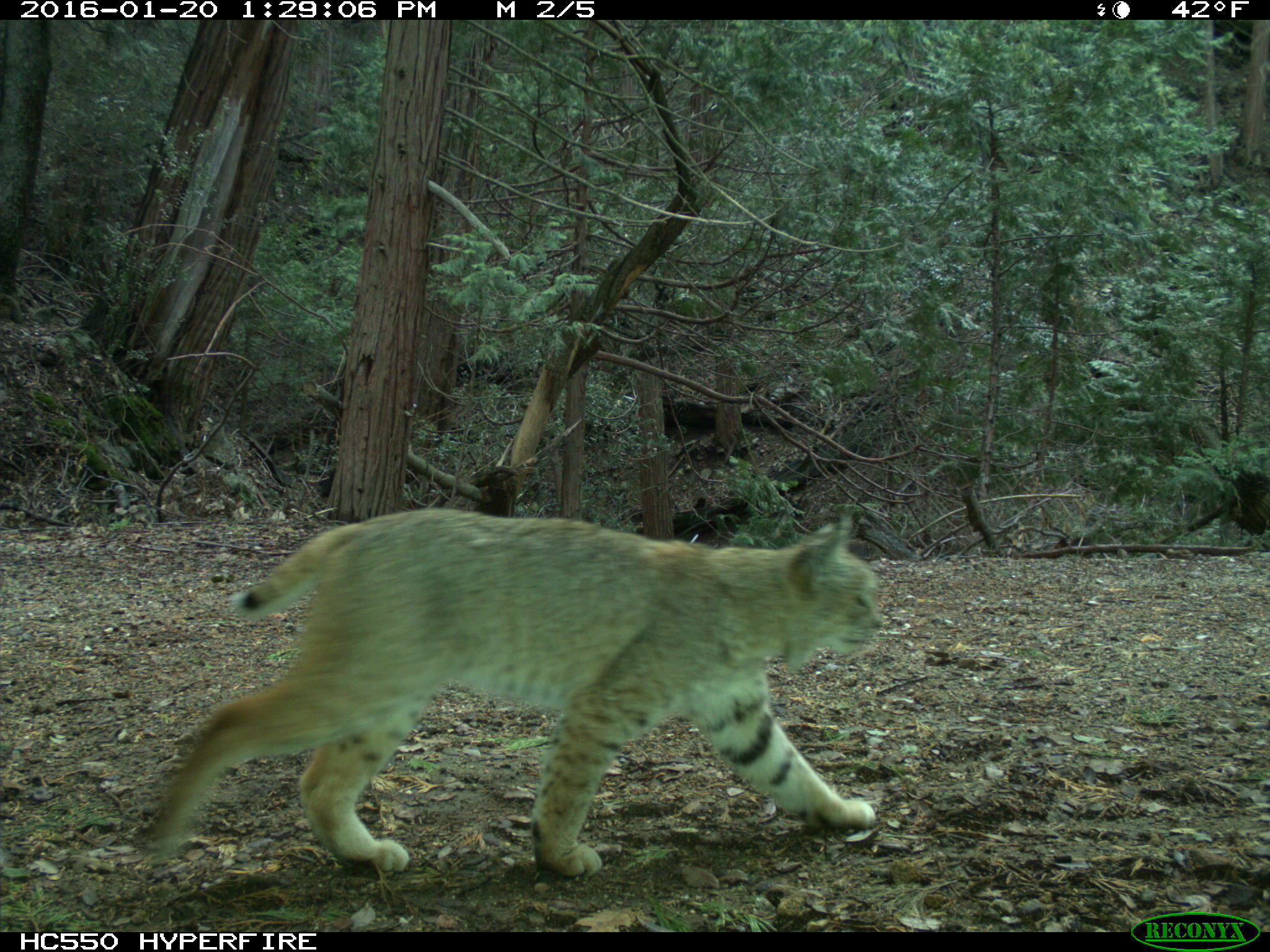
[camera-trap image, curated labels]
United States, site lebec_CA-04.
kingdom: Animalia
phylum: Chordata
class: Mammalia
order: Carnivora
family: Felidae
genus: Lynx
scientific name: Lynx rufus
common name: bobcat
Lynx rufus (bobcat).